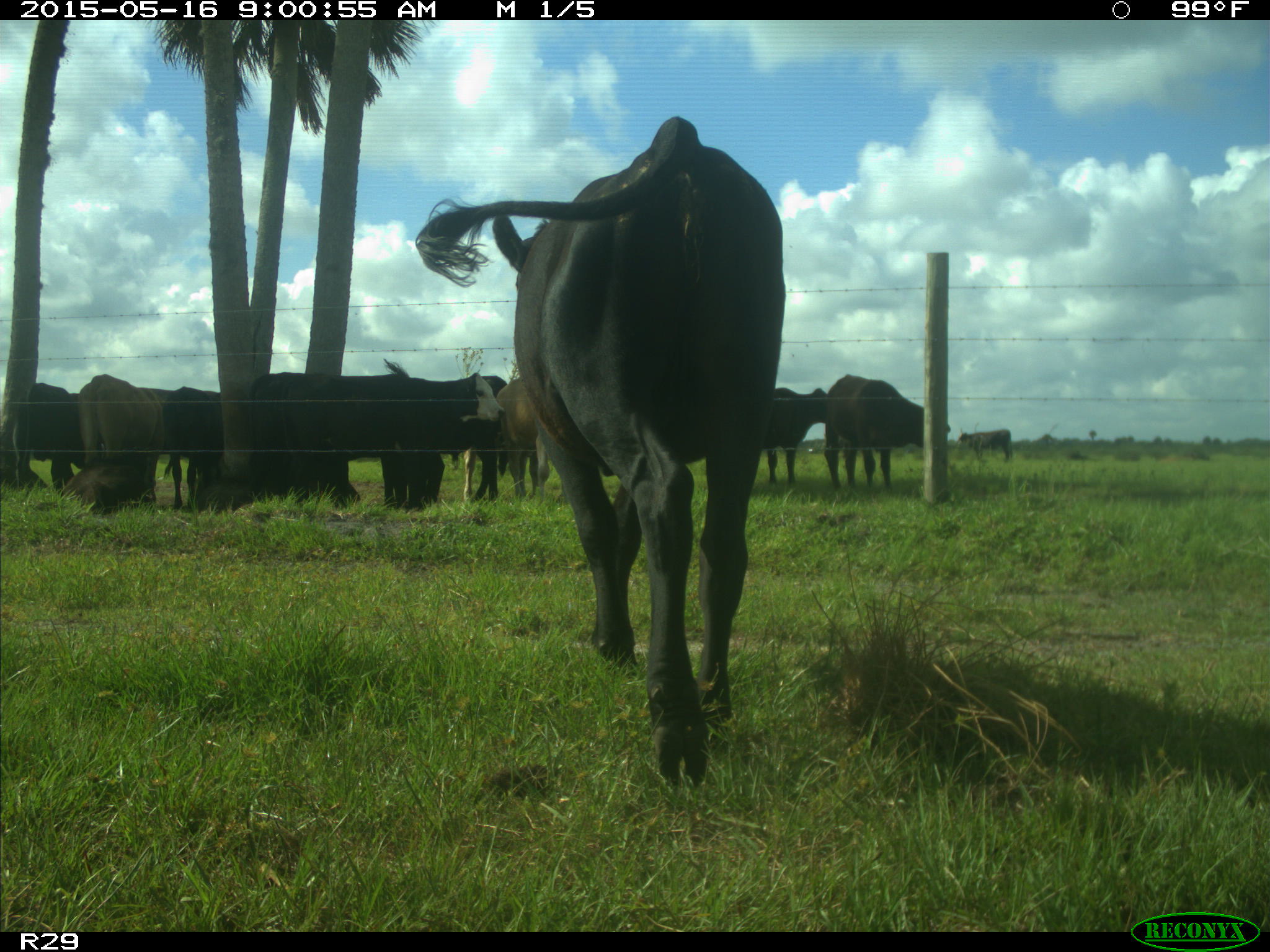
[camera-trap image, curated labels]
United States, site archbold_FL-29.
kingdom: Animalia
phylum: Chordata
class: Mammalia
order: Artiodactyla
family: Bovidae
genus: Bos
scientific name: Bos taurus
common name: domestic cow